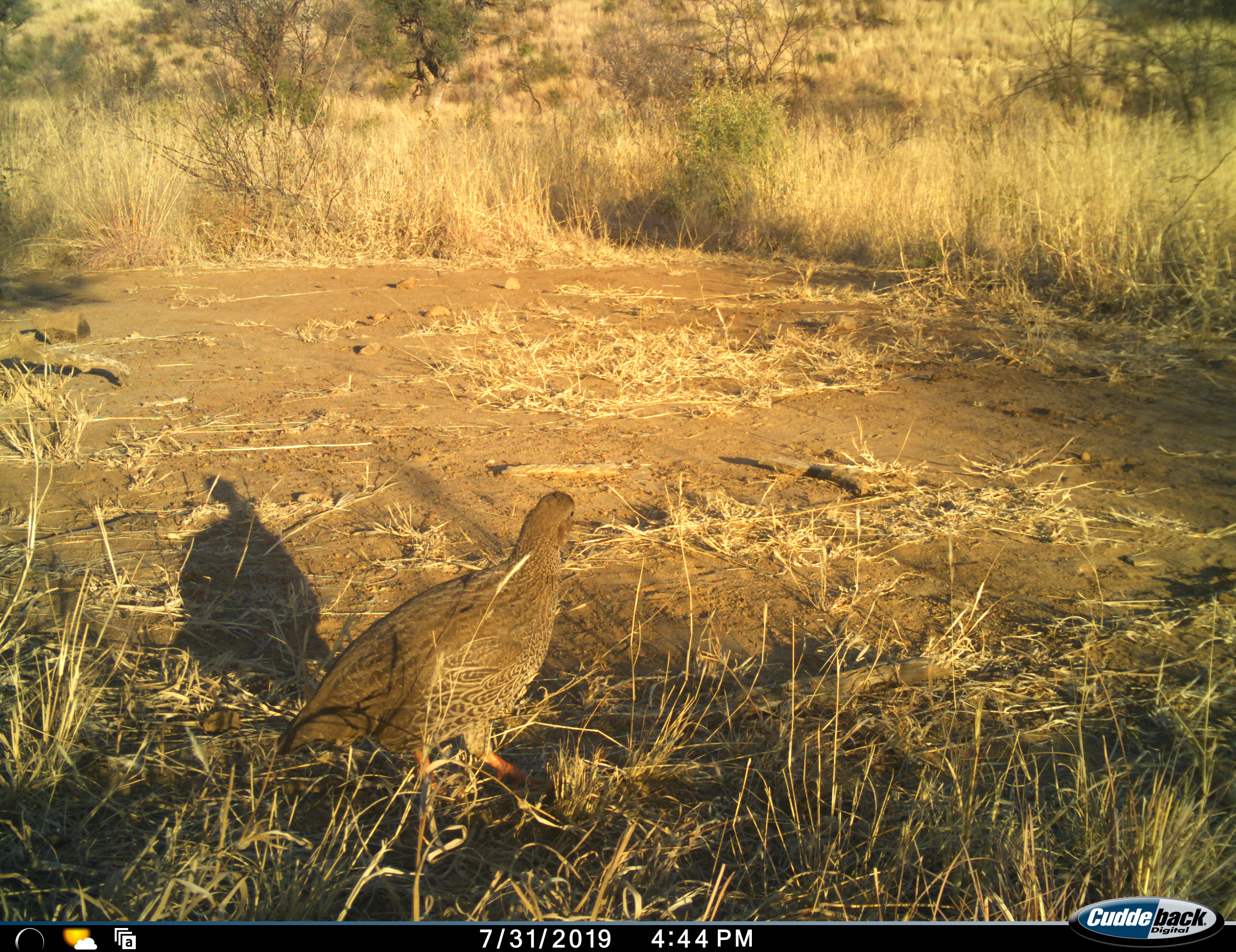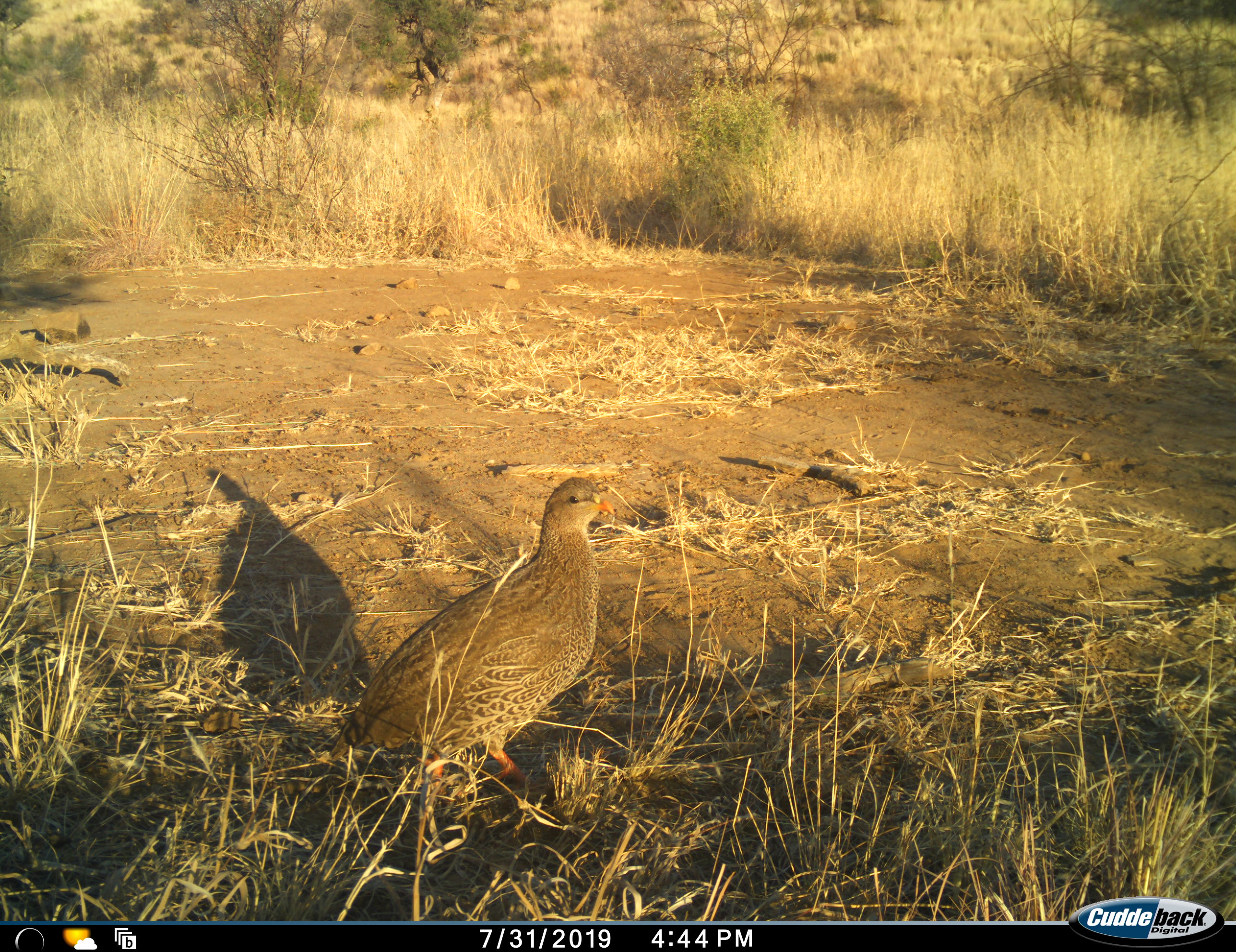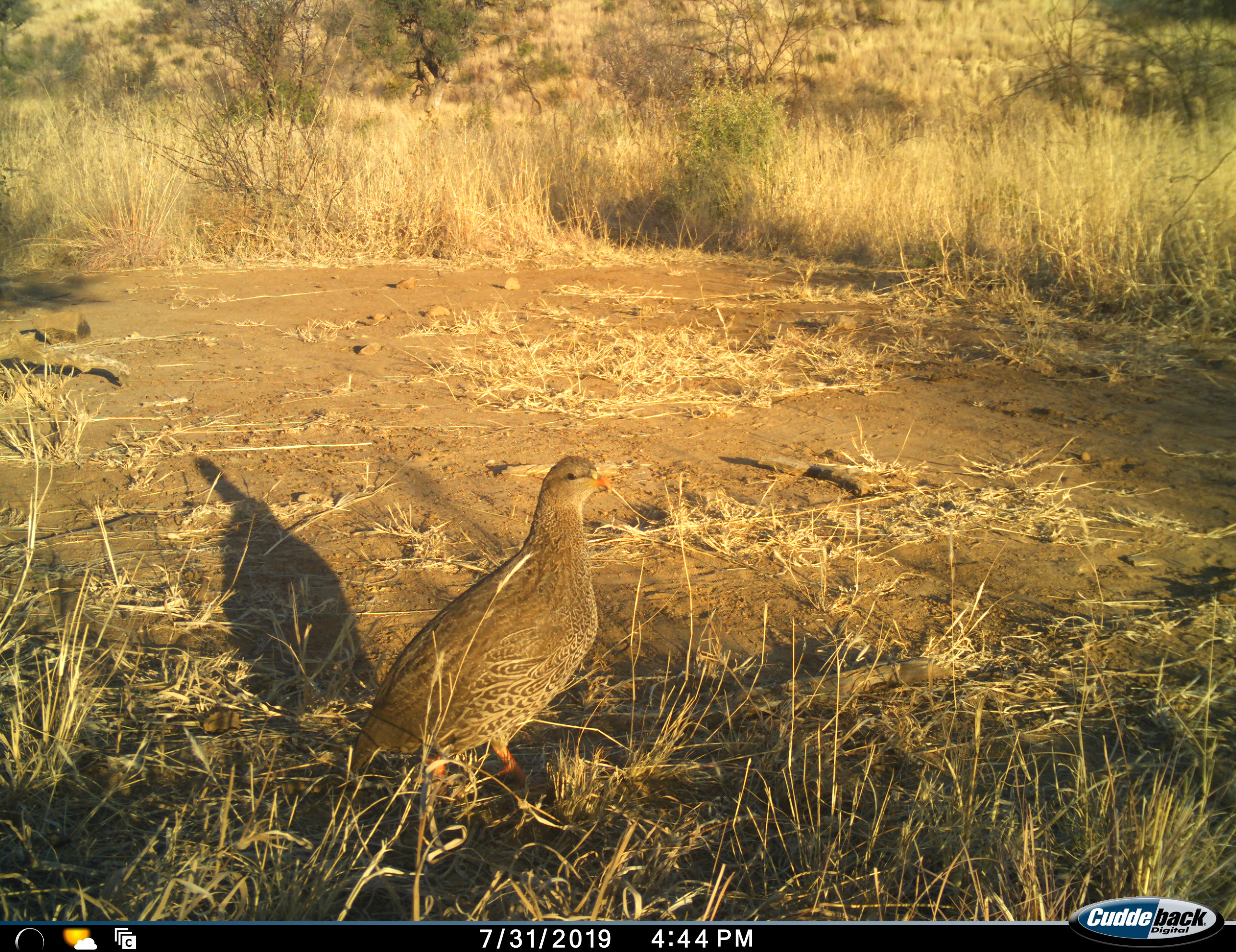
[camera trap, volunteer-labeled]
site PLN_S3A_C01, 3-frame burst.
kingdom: Animalia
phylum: Chordata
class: Aves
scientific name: Aves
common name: bird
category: birdother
Birdother (bird) (Aves), count 1. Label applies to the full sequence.